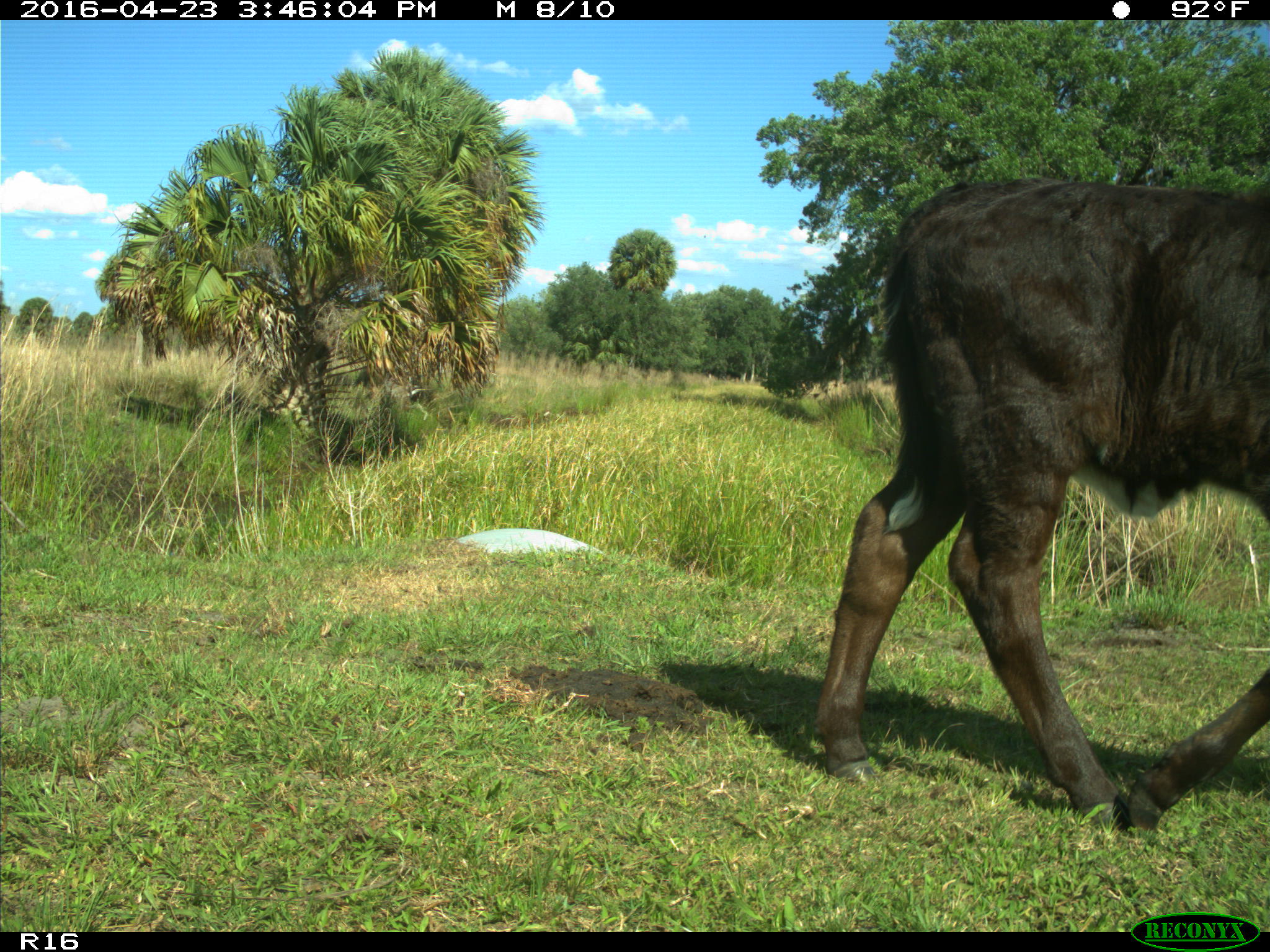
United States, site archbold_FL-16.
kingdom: Animalia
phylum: Chordata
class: Mammalia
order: Artiodactyla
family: Bovidae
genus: Bos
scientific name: Bos taurus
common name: domestic cow